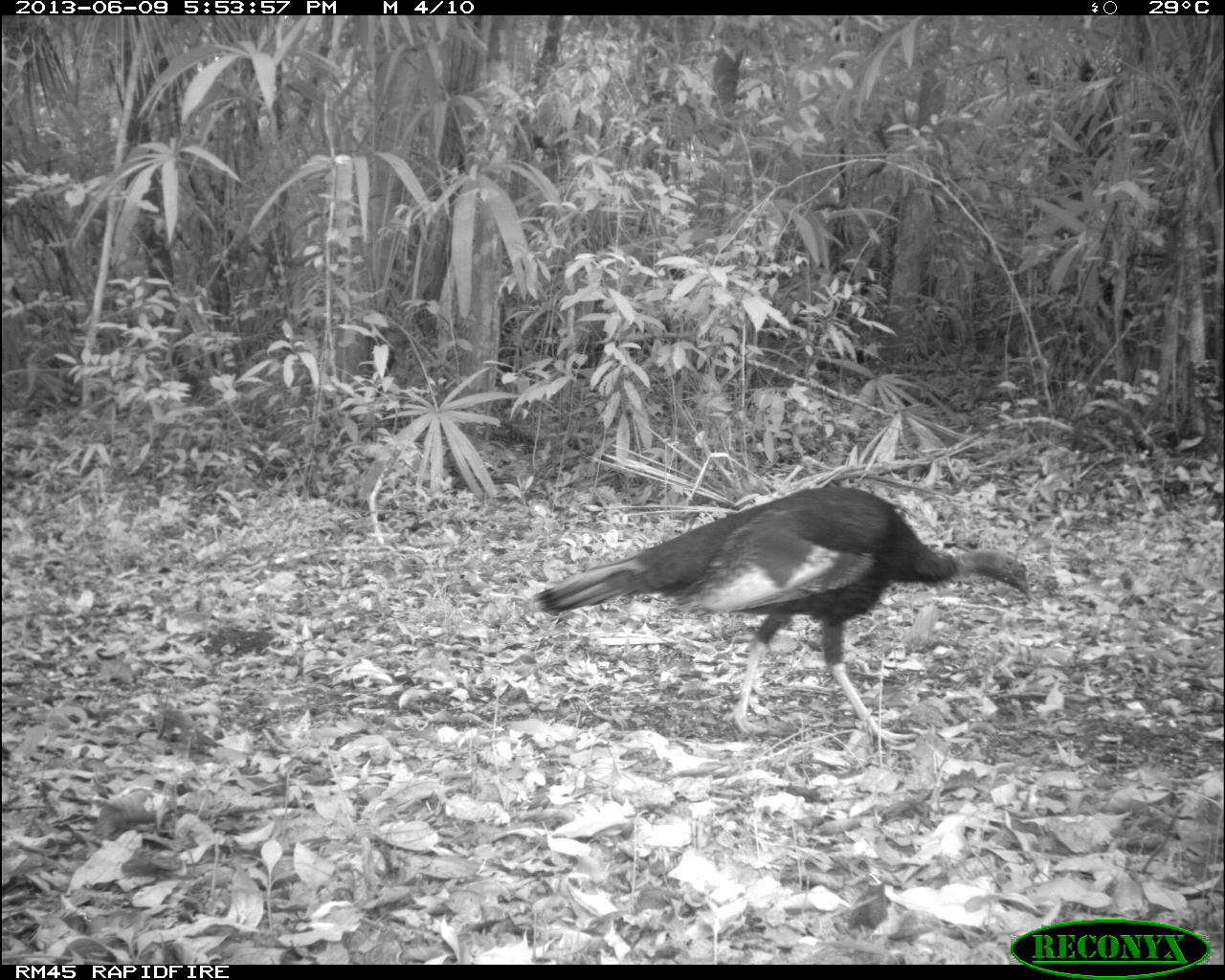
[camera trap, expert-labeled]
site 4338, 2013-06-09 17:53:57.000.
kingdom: Animalia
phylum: Chordata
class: Aves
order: Galliformes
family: Phasianidae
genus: Meleagris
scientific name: Meleagris ocellata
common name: ocellated turkey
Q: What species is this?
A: Meleagris ocellata (ocellated turkey).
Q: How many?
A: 1.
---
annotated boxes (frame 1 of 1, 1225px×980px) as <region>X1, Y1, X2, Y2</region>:
meleagris ocellata: <region>532, 482, 1032, 744</region>